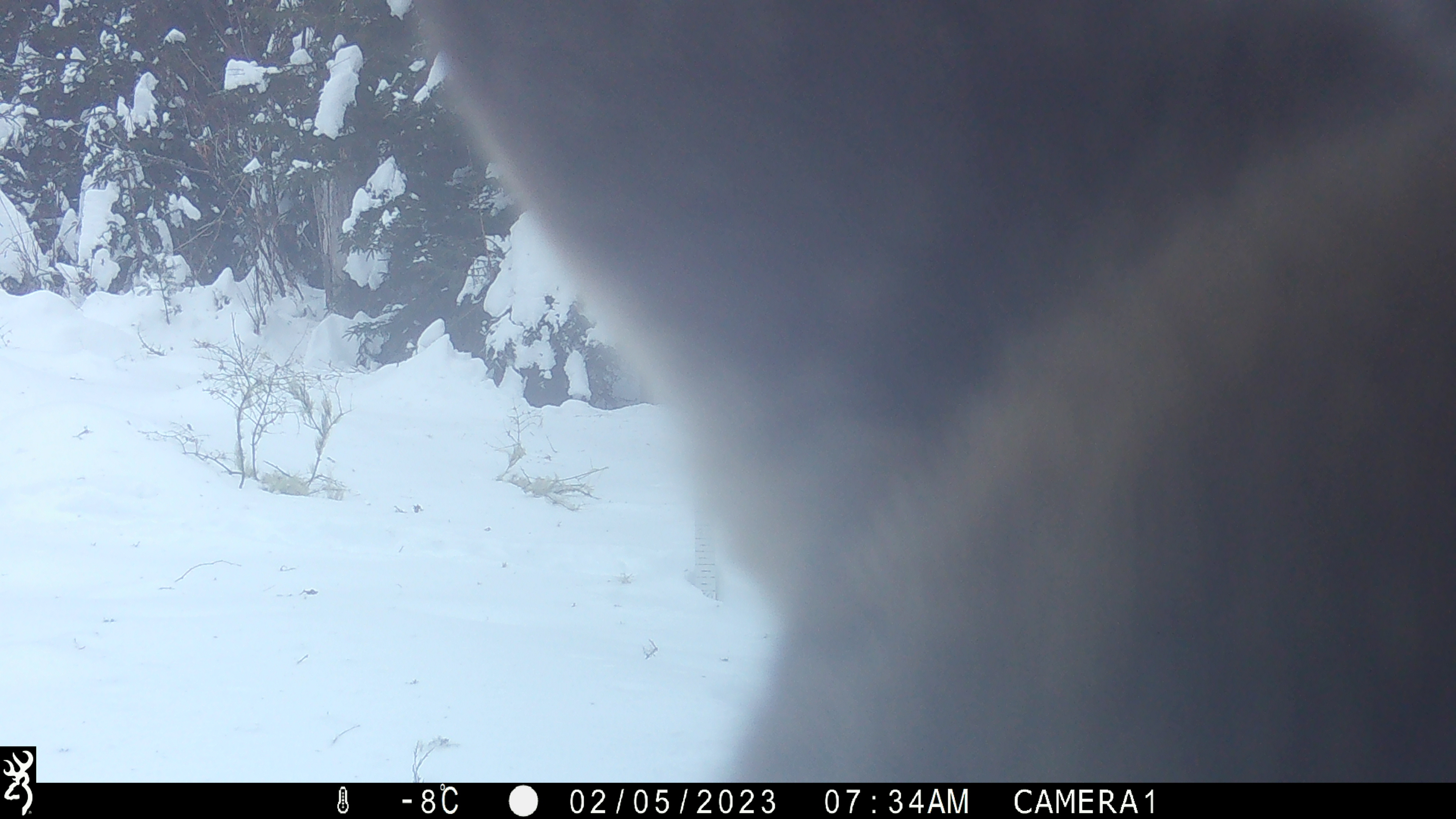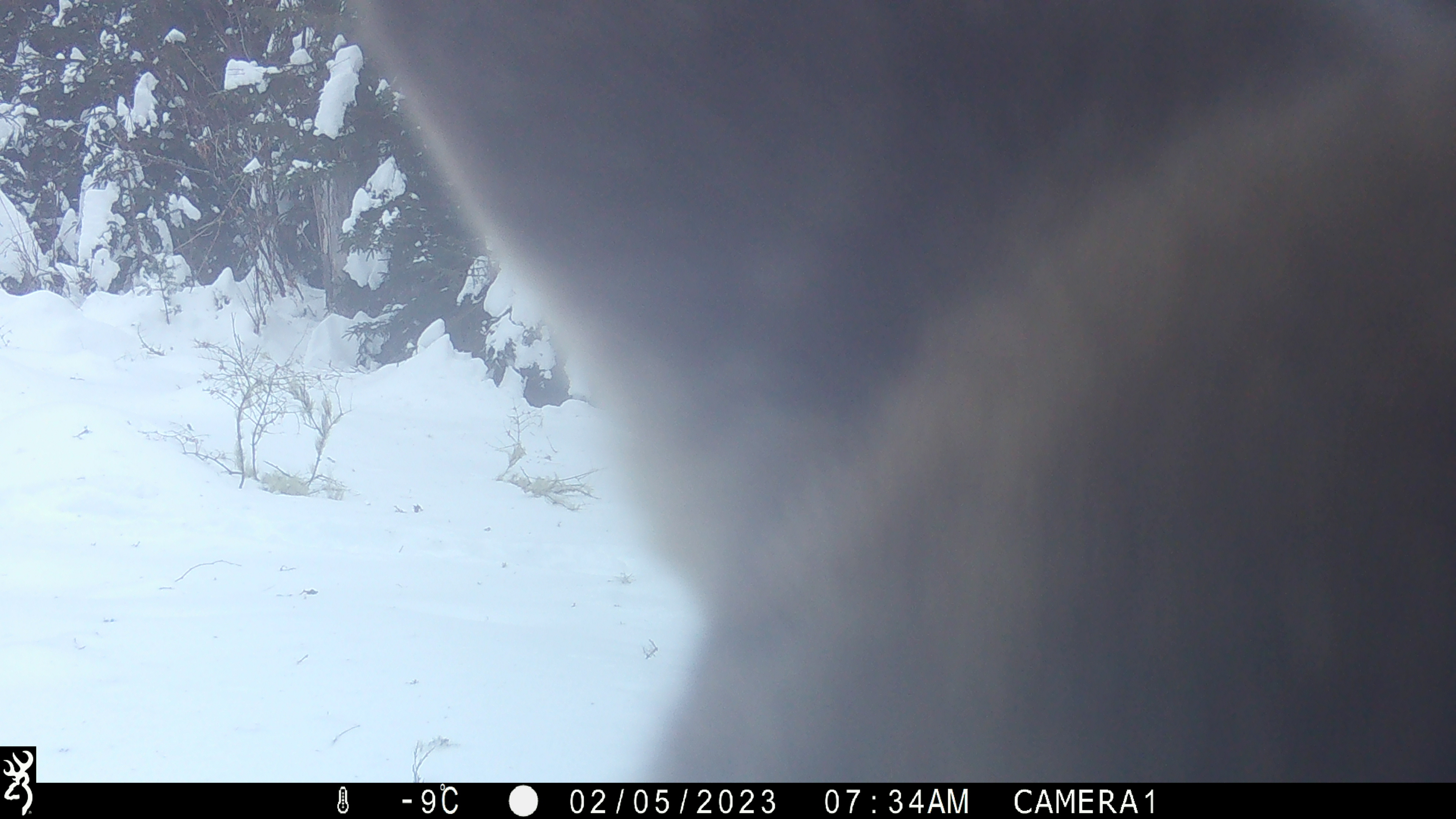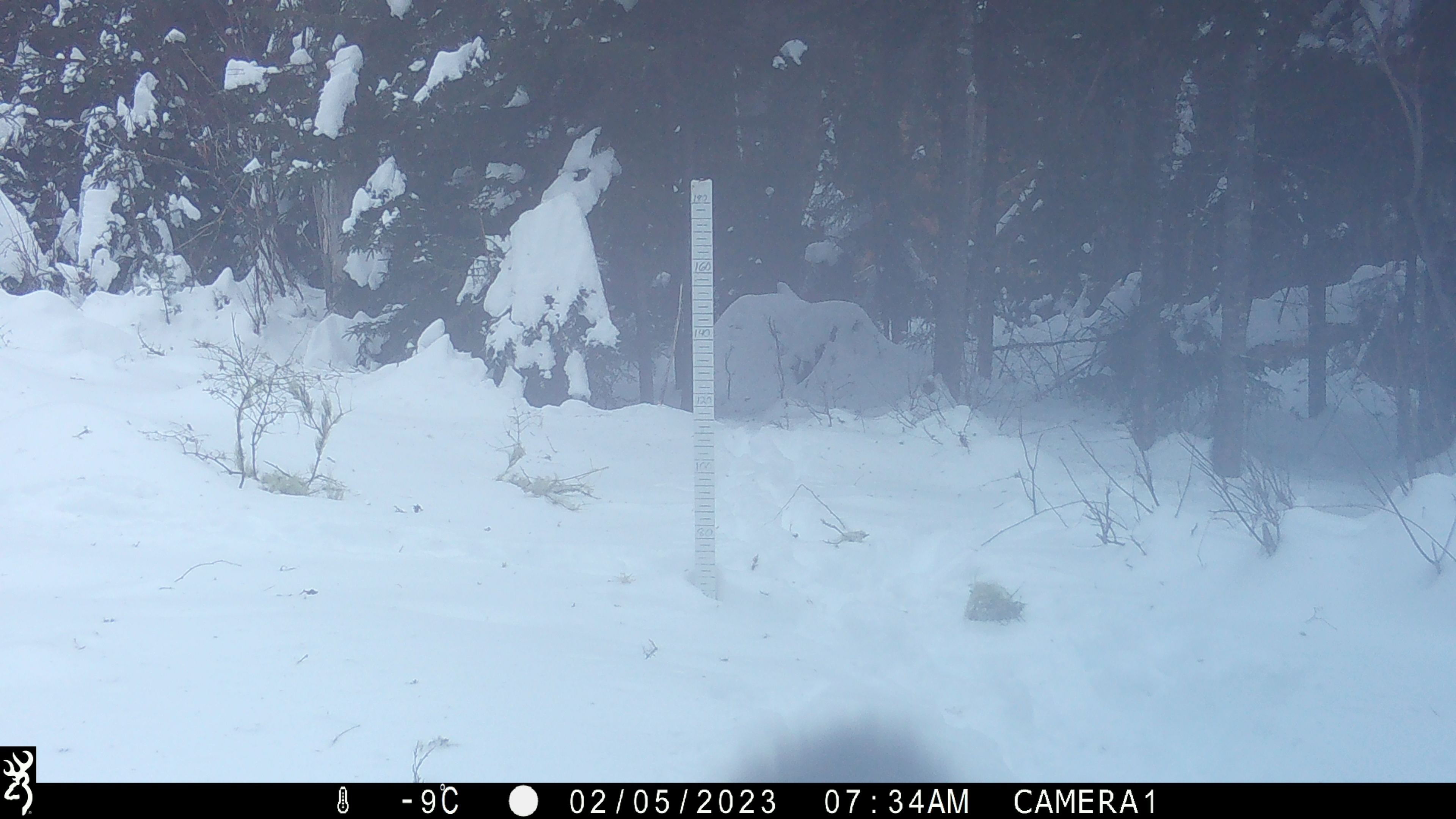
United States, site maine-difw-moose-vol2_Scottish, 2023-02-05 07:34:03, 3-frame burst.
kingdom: Animalia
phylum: Chordata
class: Mammalia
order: Artiodactyla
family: Cervidae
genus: Alces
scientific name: Alces alces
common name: moose